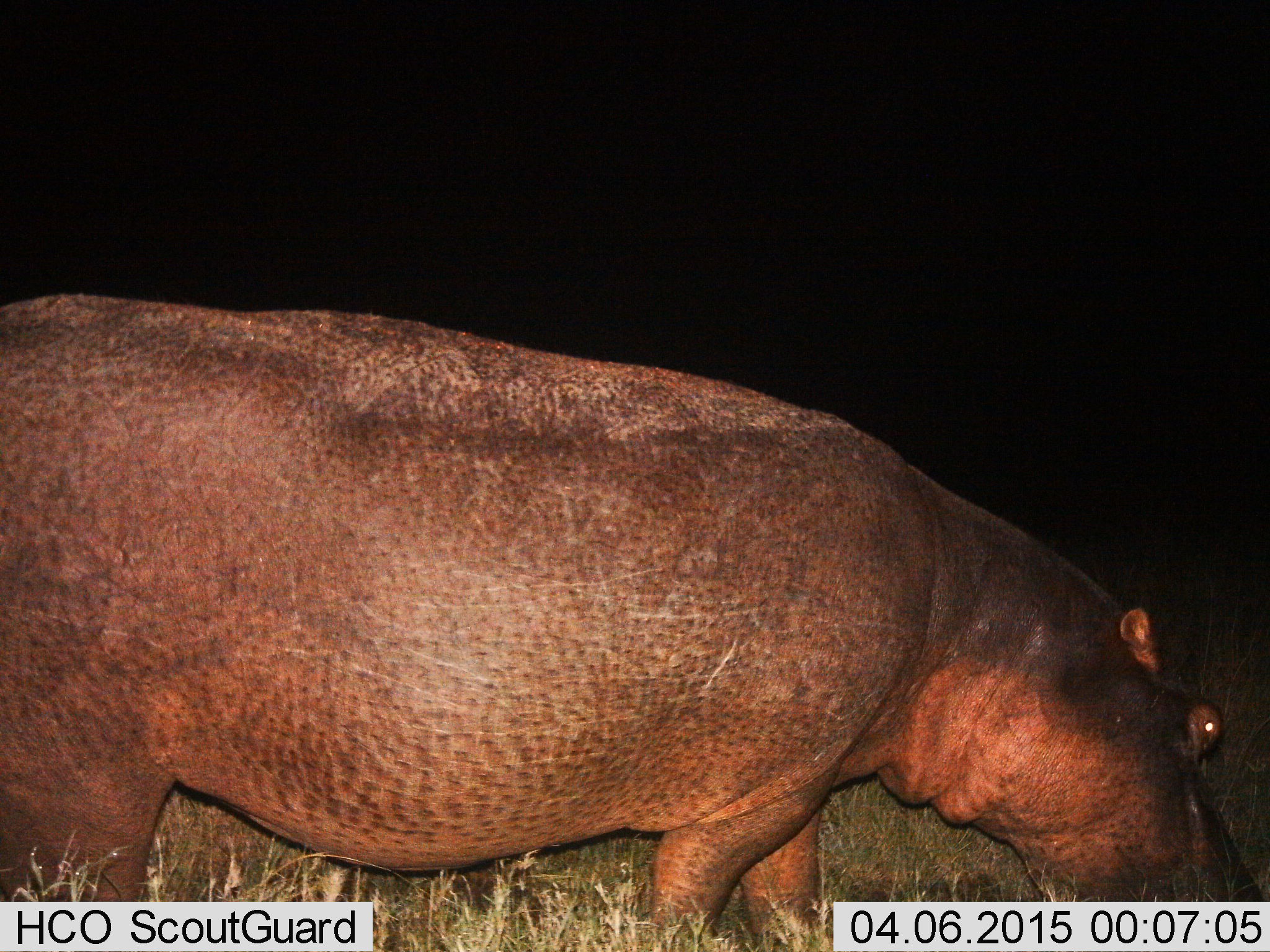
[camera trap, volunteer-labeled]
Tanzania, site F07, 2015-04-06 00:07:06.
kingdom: Animalia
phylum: Chordata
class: Mammalia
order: Artiodactyla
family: Hippopotamidae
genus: Hippopotamus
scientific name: Hippopotamus amphibius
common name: hippopotamus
Hippopotamus (Hippopotamus amphibius), count 1. Behavior (volunteer vote fractions): standing 50%, resting 0%, moving 40%, interacting 0%. Young present (vote fraction): 0%. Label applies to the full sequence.